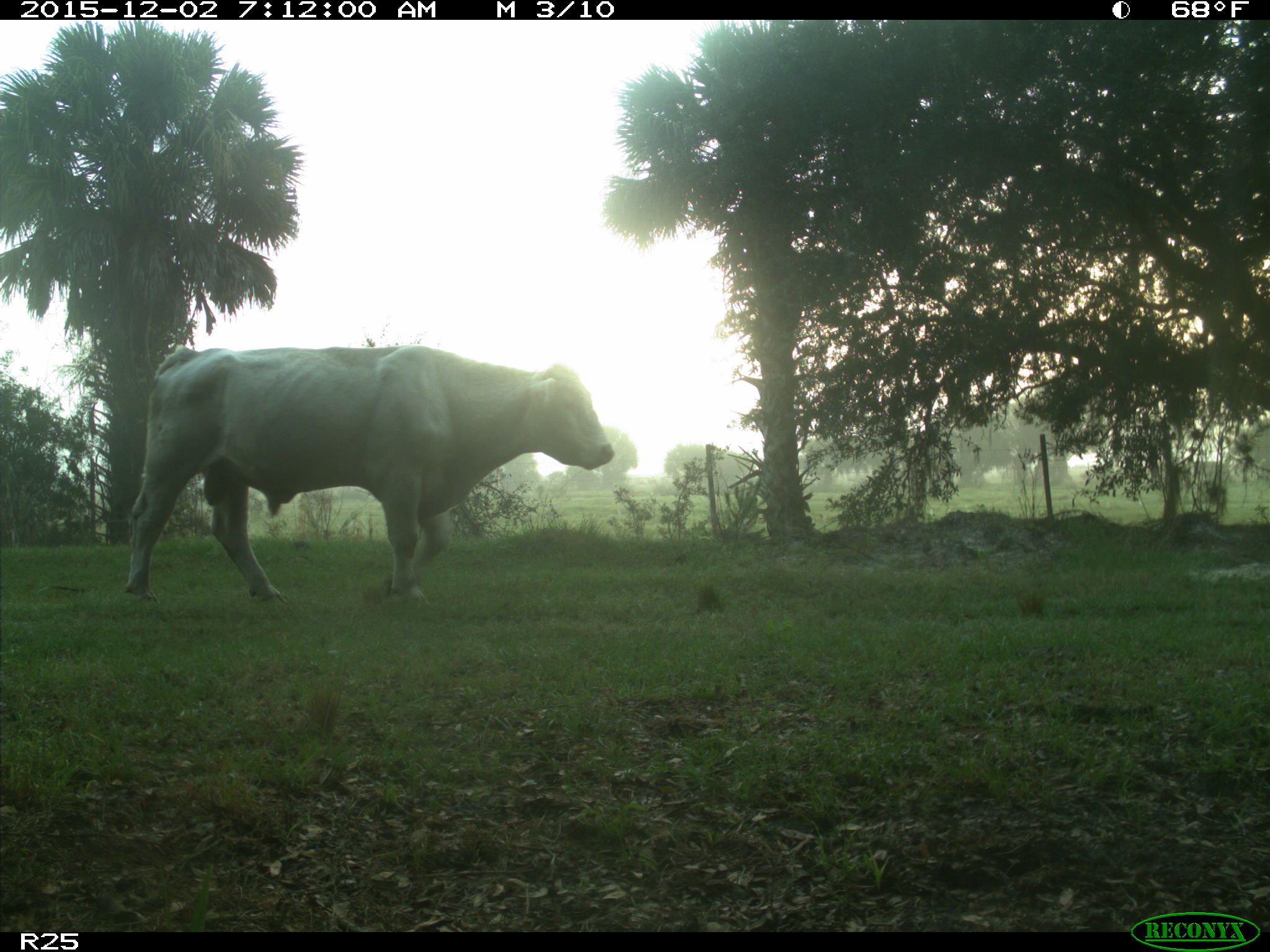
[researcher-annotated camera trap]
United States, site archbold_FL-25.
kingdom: Animalia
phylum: Chordata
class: Mammalia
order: Artiodactyla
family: Bovidae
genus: Bos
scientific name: Bos taurus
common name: domestic cow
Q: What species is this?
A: Bos taurus (domestic cow).